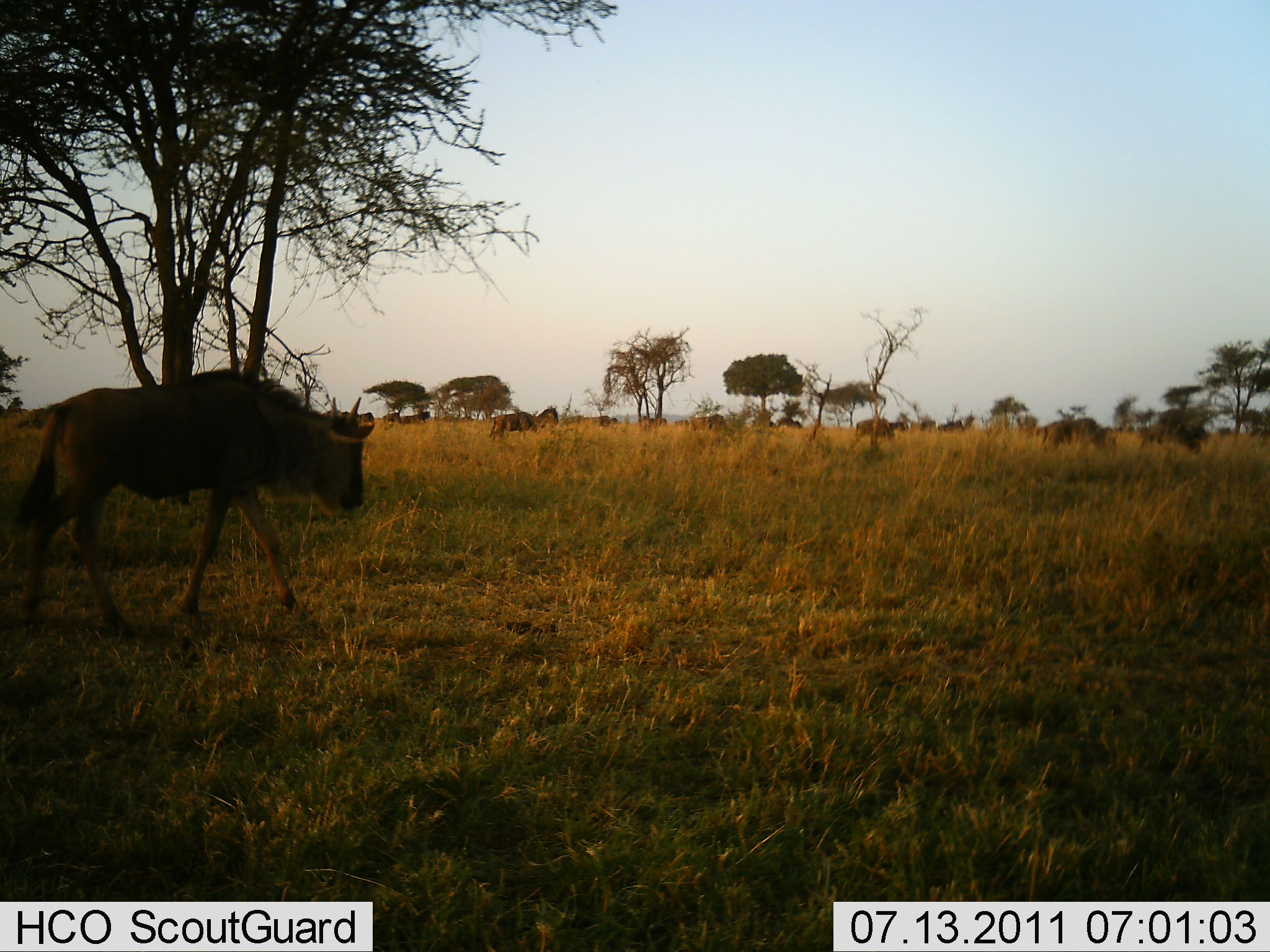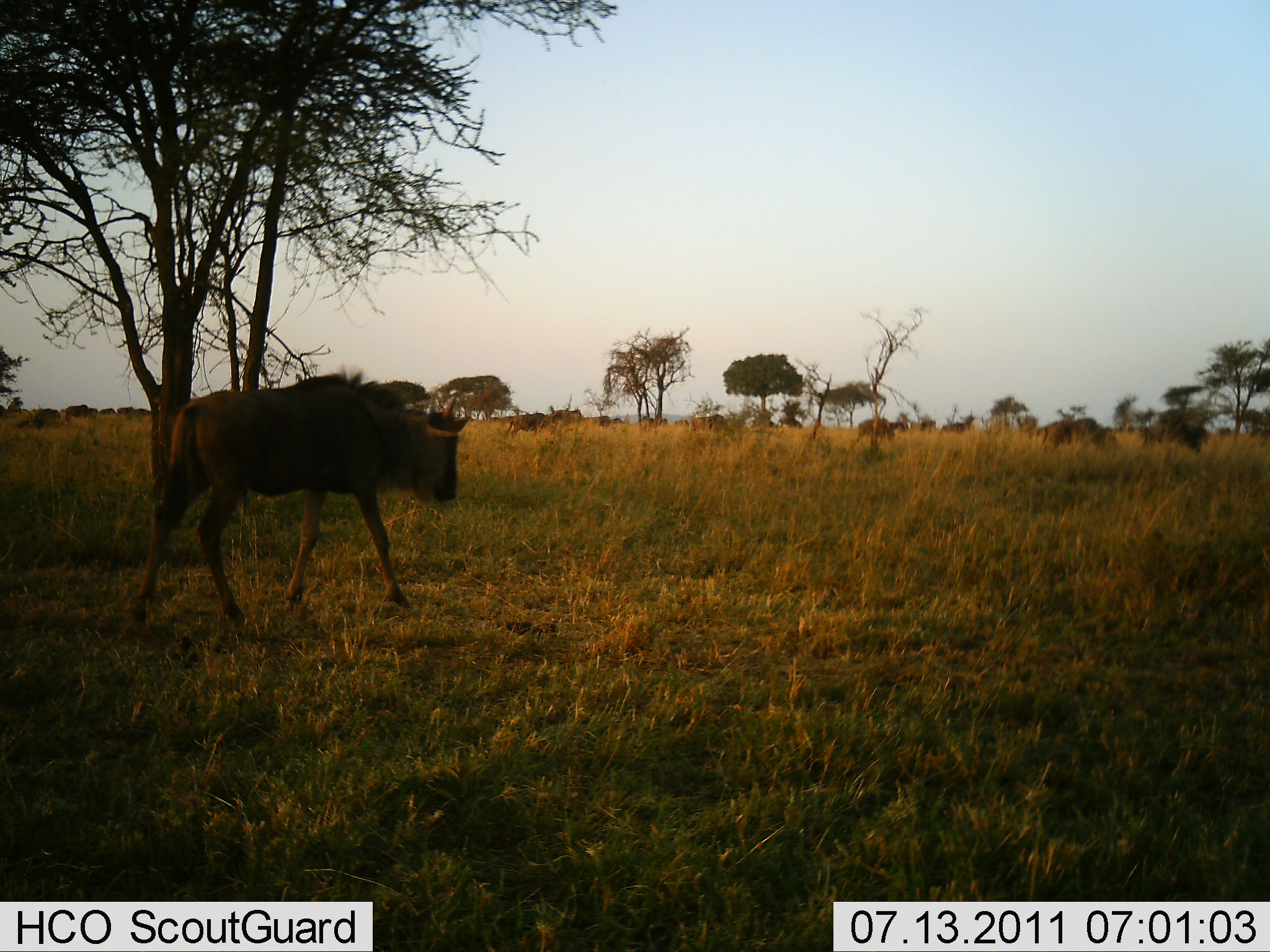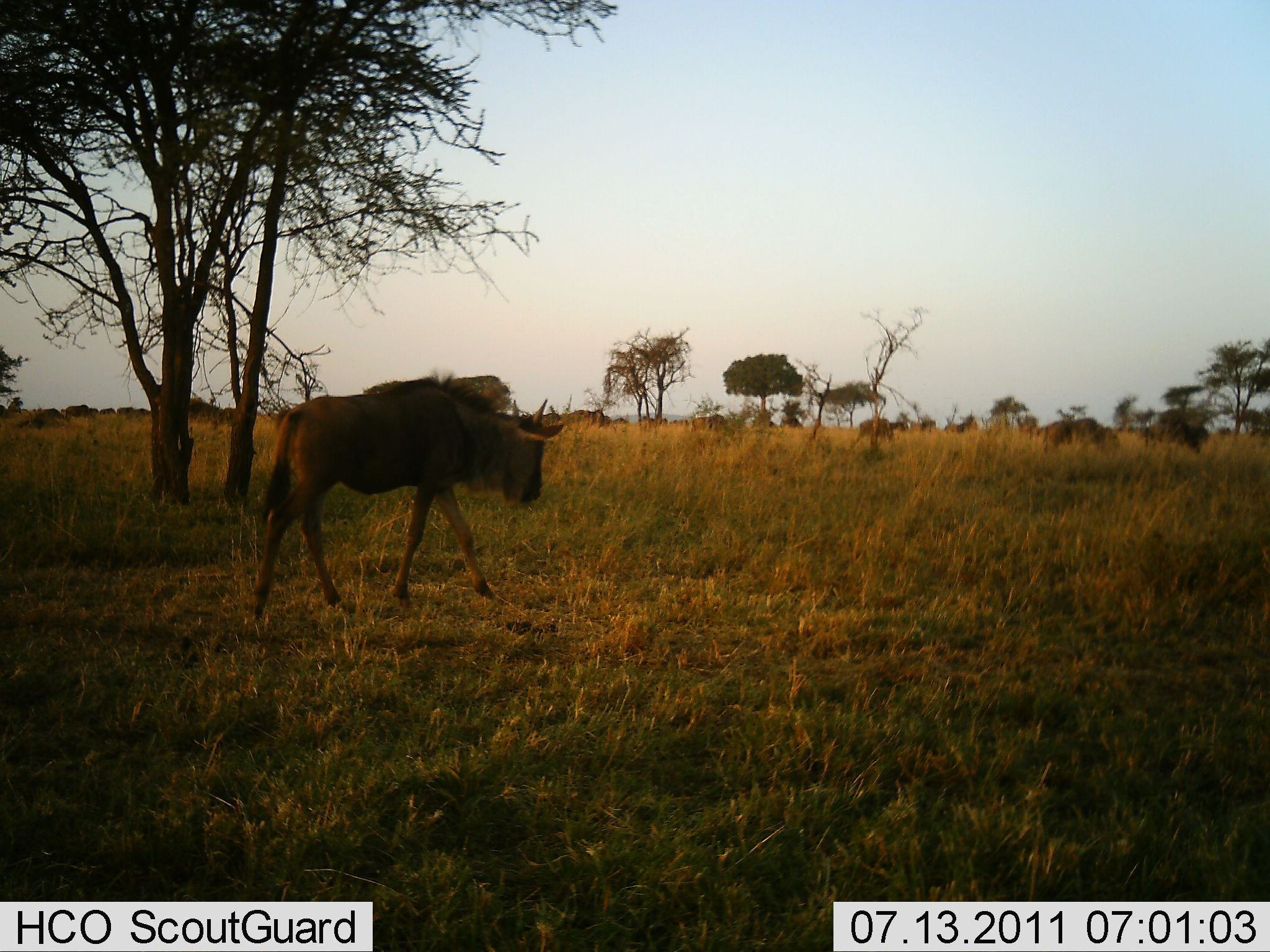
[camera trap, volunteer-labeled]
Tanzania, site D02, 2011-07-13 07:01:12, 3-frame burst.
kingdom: Animalia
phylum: Chordata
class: Mammalia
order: Artiodactyla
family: Bovidae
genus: Connochaetes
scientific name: Connochaetes taurinus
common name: blue wildebeest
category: wildebeest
Wildebeest (blue wildebeest) (Connochaetes taurinus), count 8. Behavior (volunteer vote fractions): standing 25%, resting 0%, moving 100%, interacting 0%. Young present (vote fraction): 0%. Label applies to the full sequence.